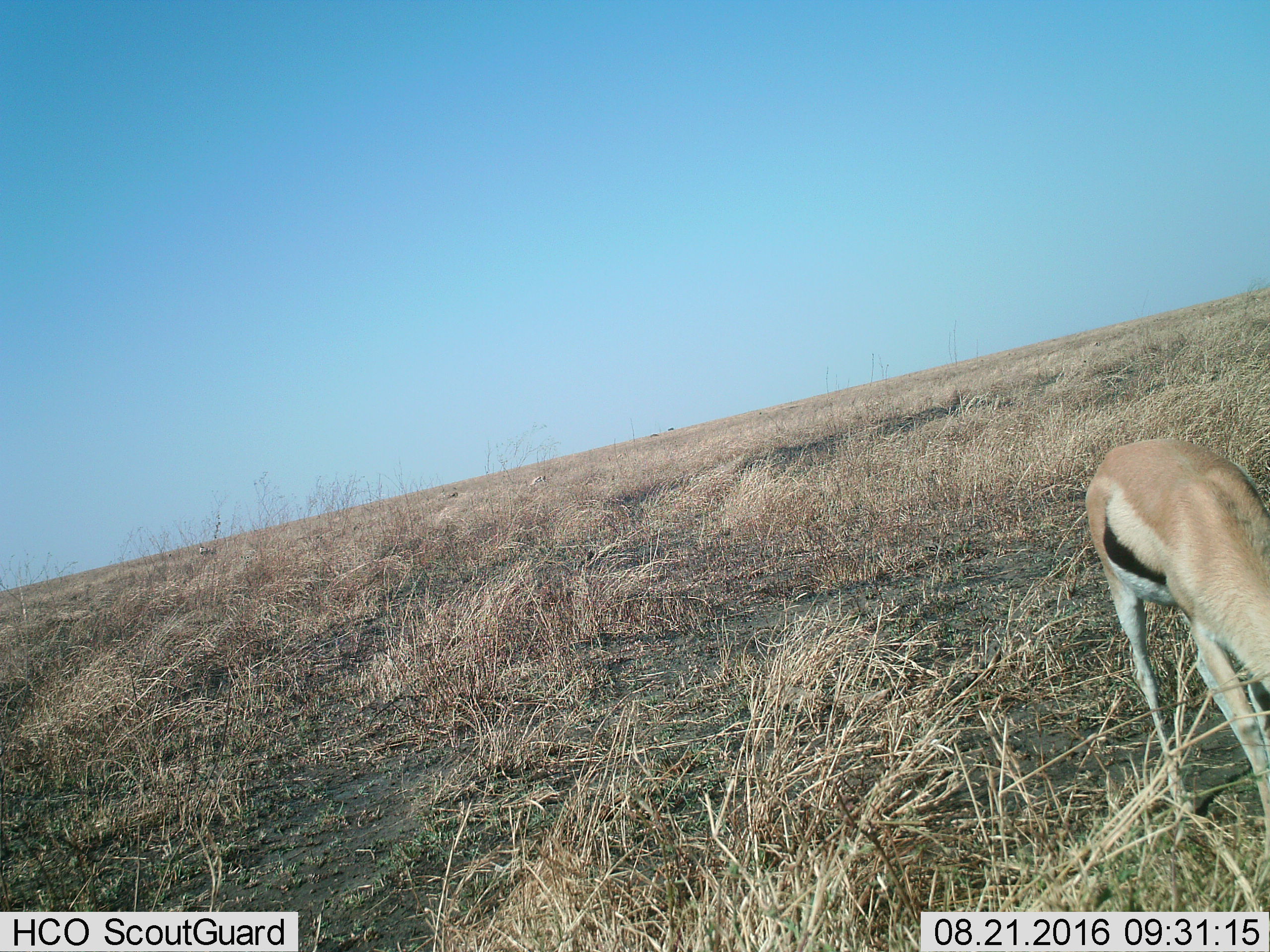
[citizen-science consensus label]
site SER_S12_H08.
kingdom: Animalia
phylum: Chordata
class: Mammalia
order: Artiodactyla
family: Bovidae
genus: Eudorcas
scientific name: Eudorcas thomsonii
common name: thomson's gazelle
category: gazellethomsons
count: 1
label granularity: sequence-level